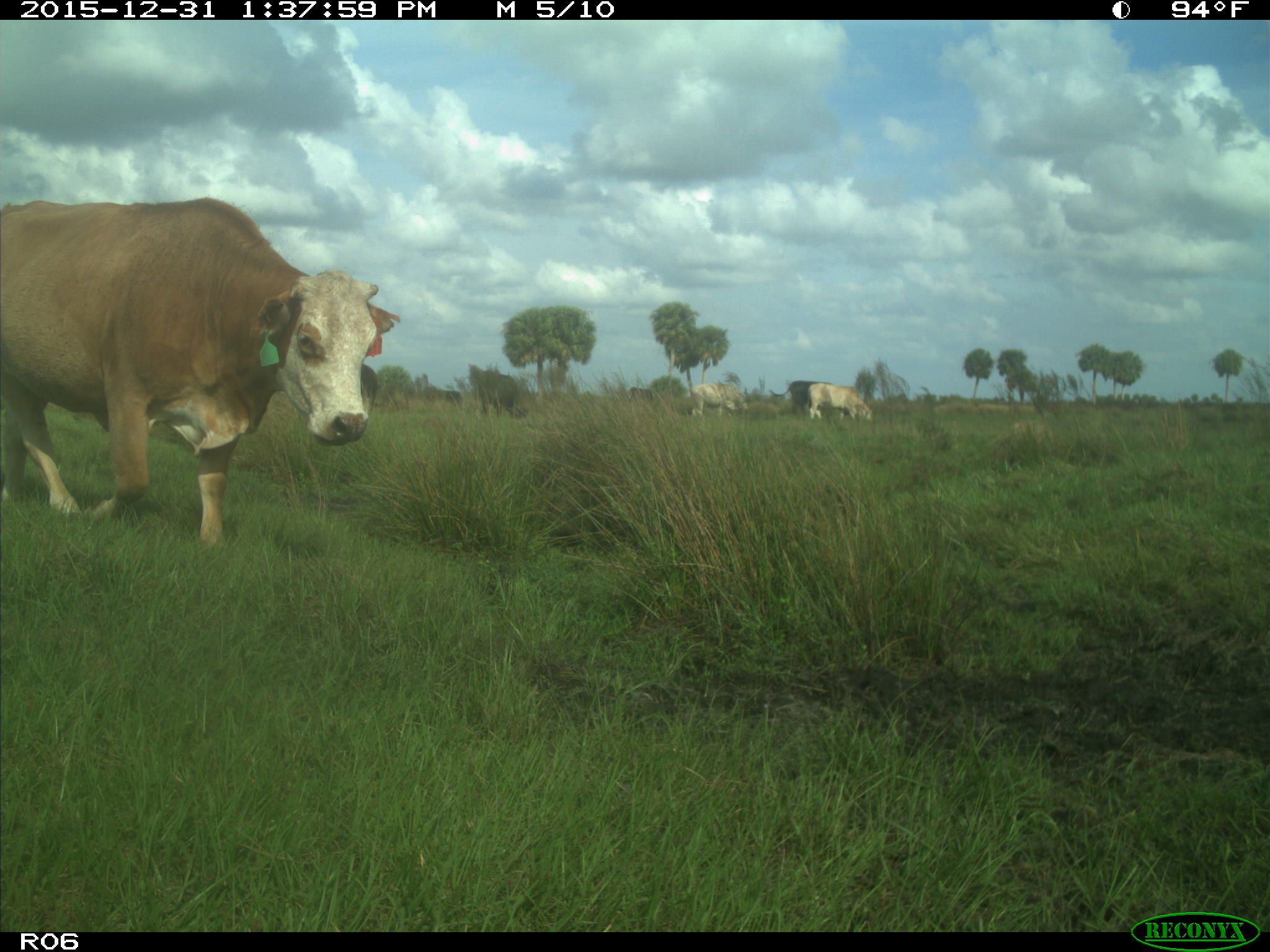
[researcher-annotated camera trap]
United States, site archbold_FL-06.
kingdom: Animalia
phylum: Chordata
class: Mammalia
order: Artiodactyla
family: Bovidae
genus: Bos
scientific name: Bos taurus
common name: domestic cow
Bos taurus (domestic cow).